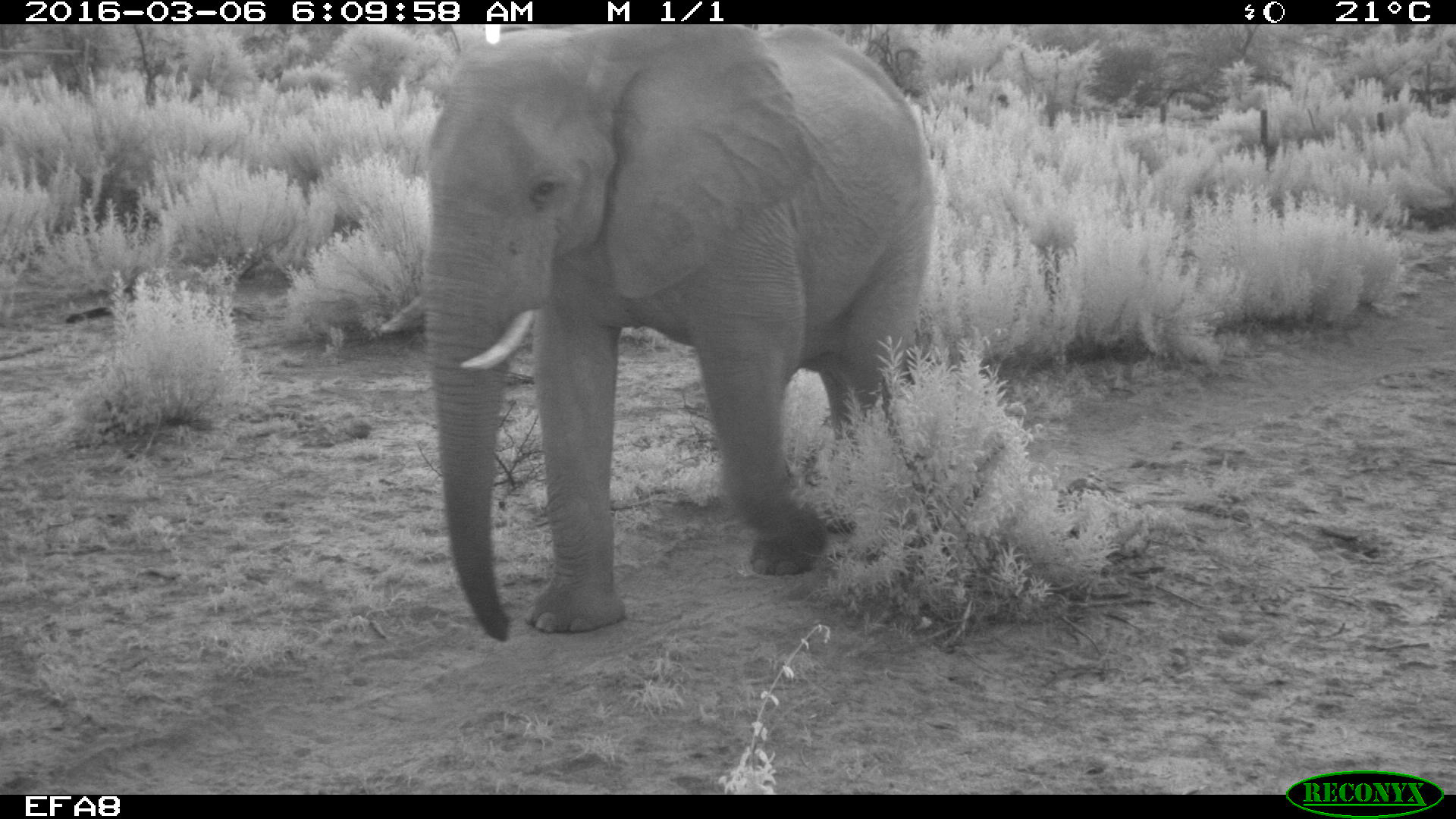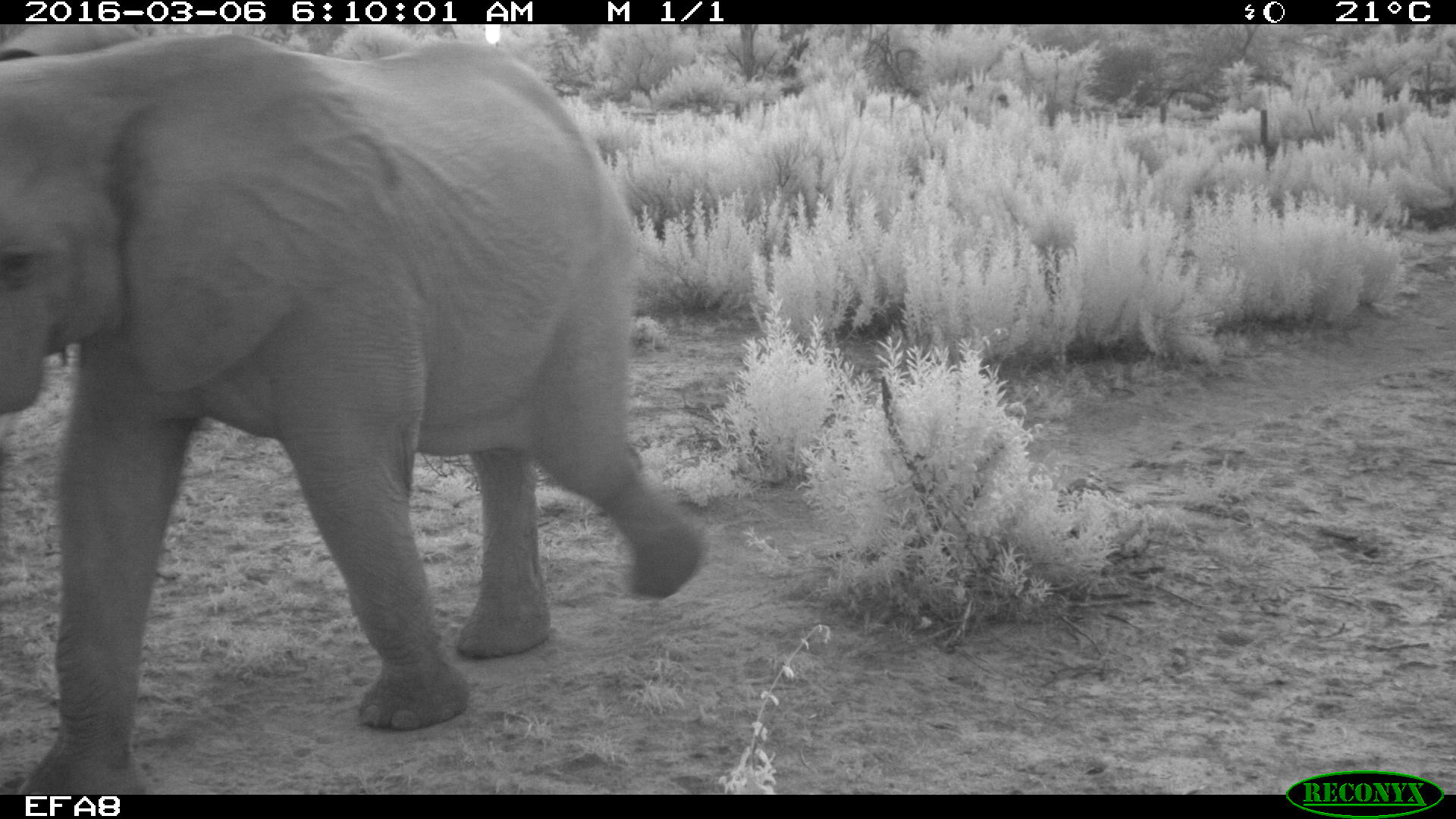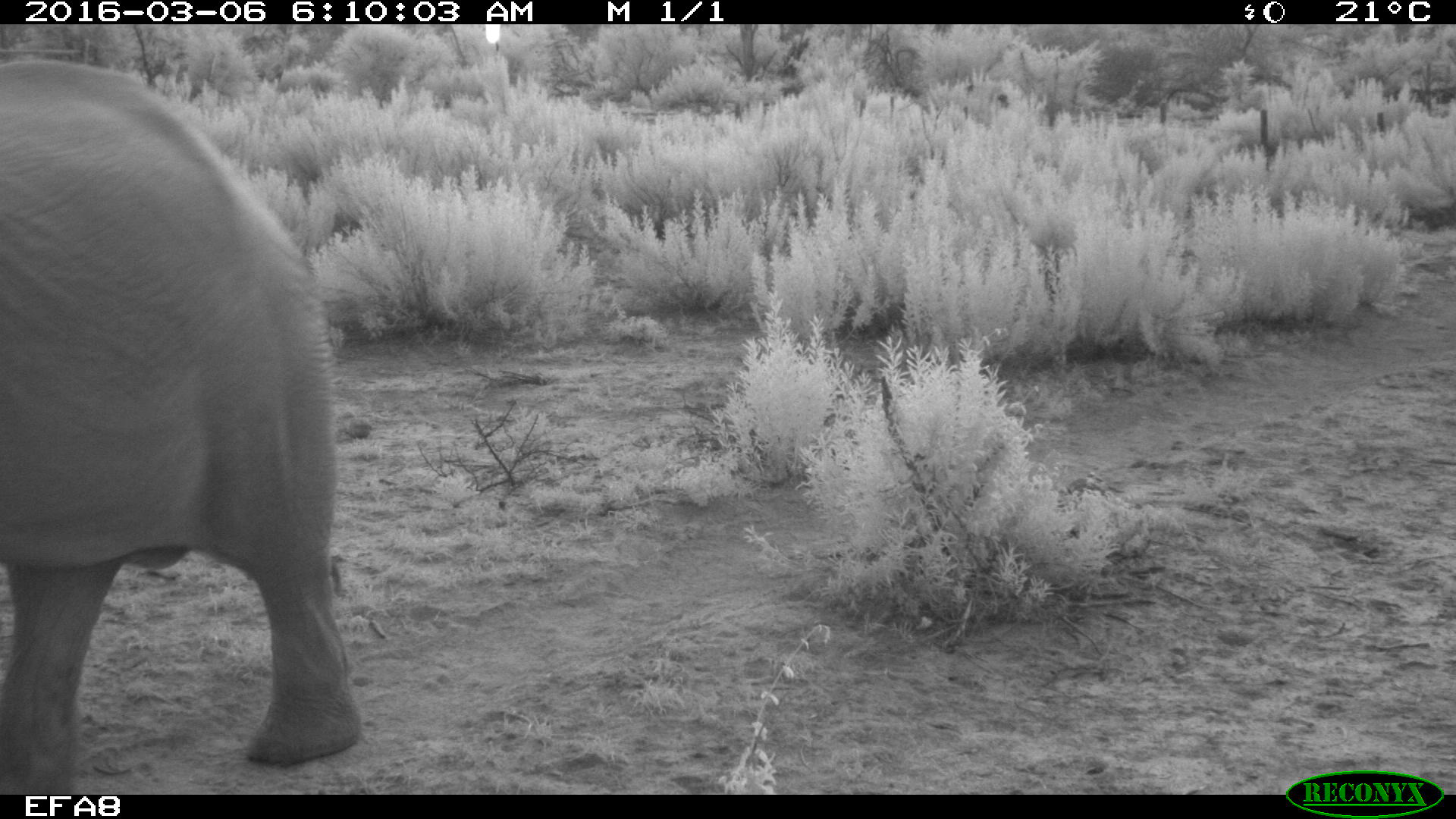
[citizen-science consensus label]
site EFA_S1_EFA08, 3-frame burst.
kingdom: Animalia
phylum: Chordata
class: Mammalia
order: Proboscidea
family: Elephantidae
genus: Loxodonta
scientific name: Loxodonta africana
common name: african bush elephant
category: elephant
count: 1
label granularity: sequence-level